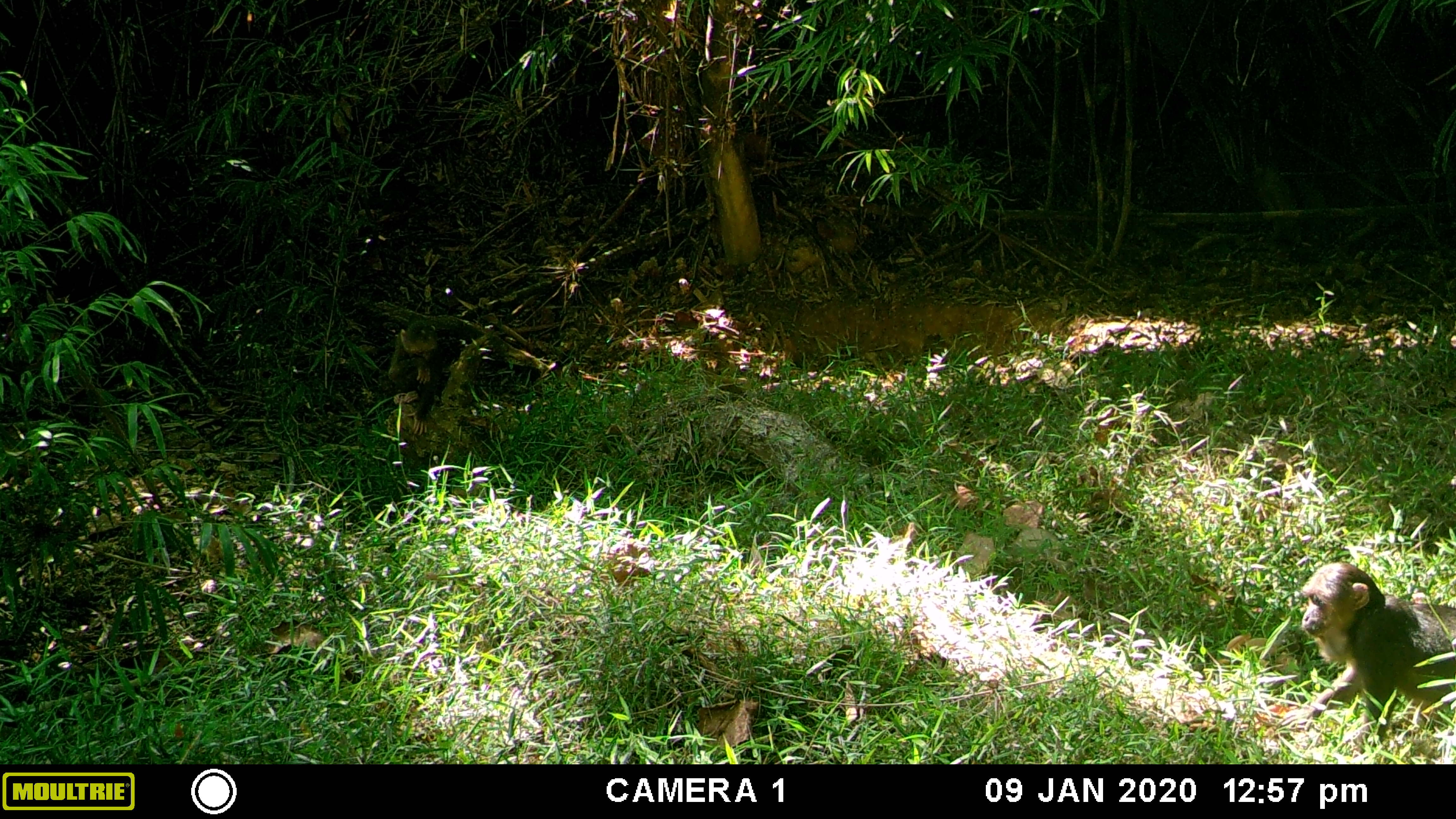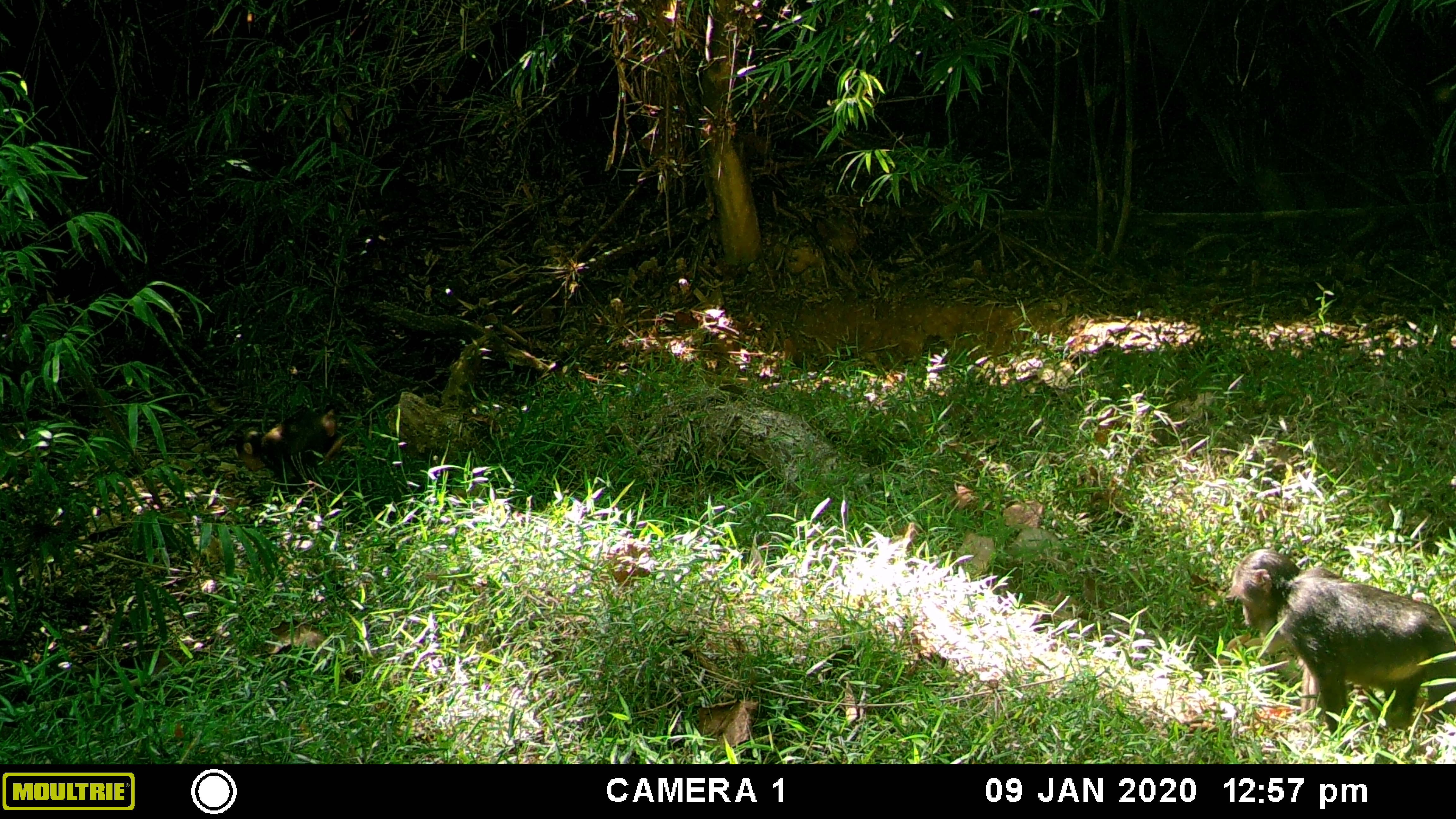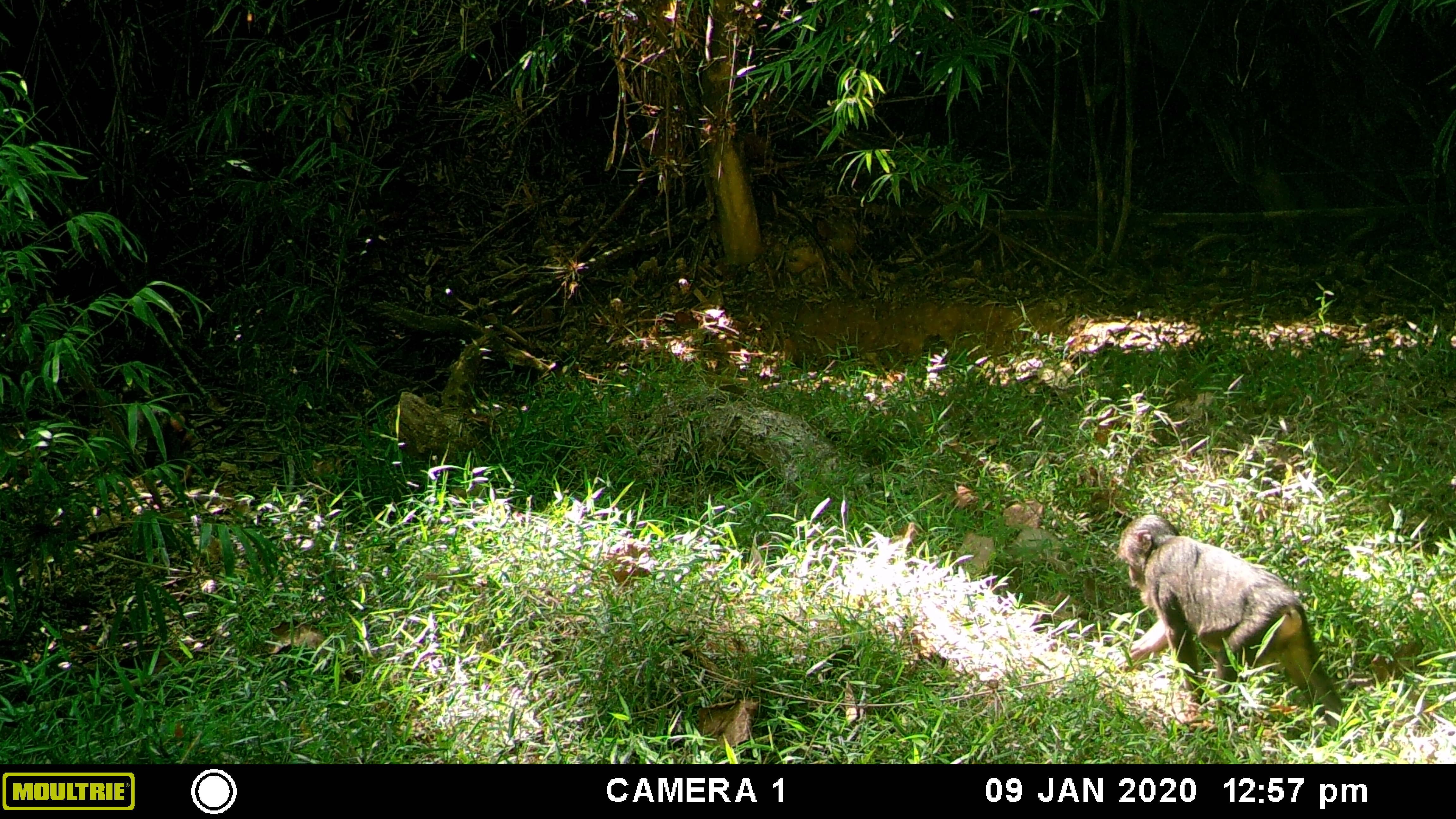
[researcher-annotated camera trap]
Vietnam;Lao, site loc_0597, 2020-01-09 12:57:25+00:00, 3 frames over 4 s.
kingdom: Animalia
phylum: Chordata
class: Mammalia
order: Primates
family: Cercopithecidae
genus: Macaca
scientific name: Macaca arctoides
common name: stump-tailed macaque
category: stump tailed macaque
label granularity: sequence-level